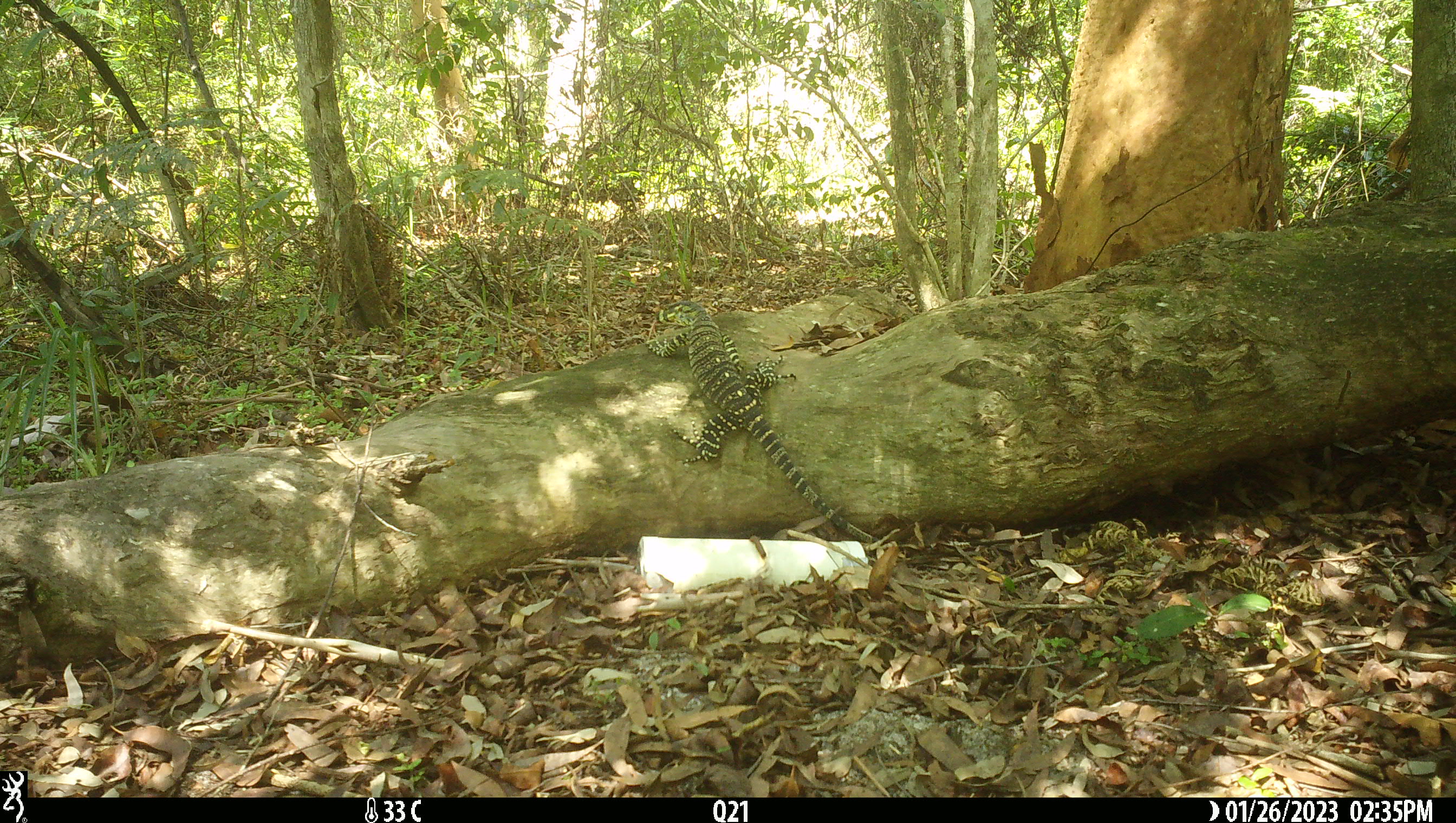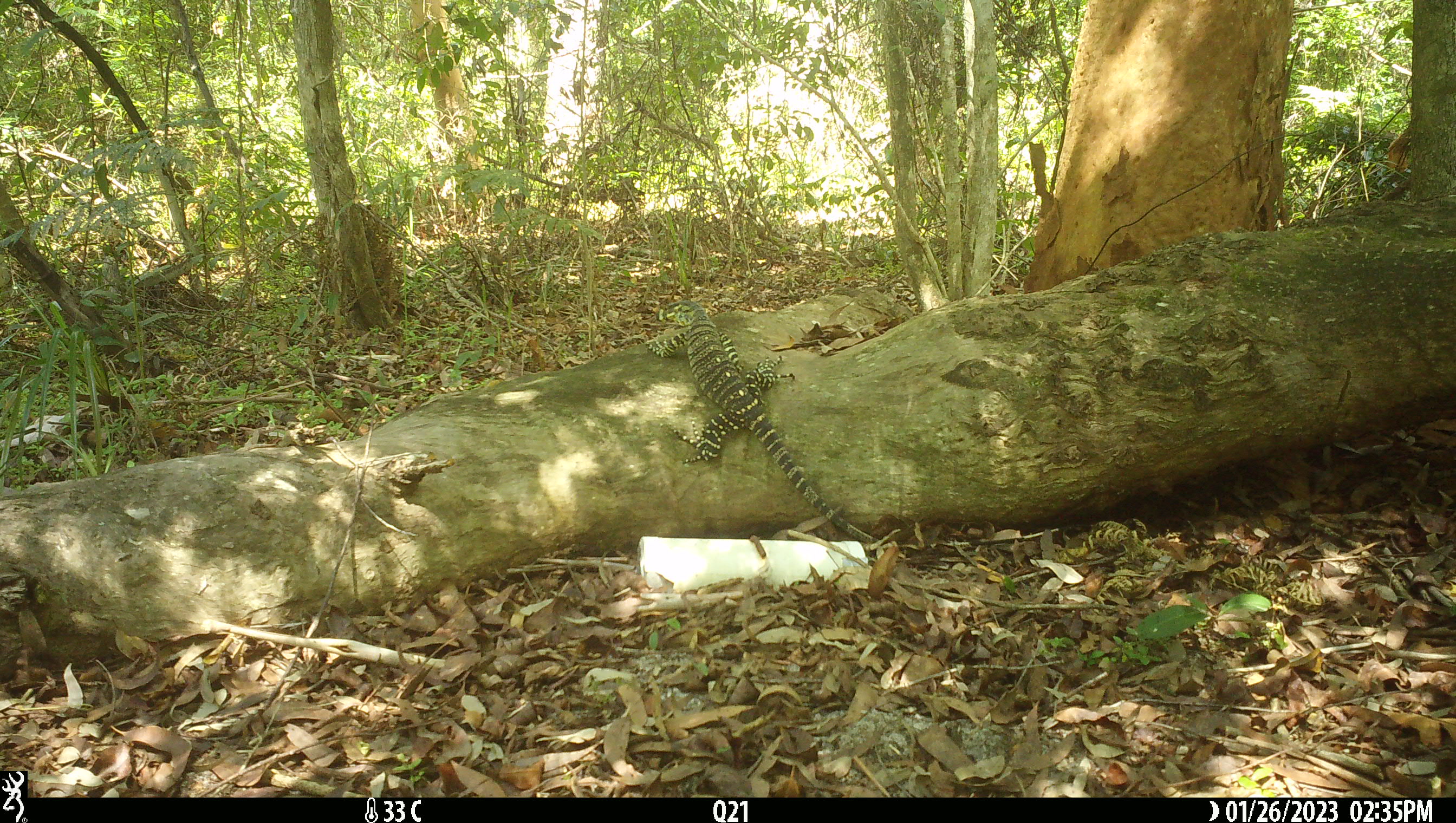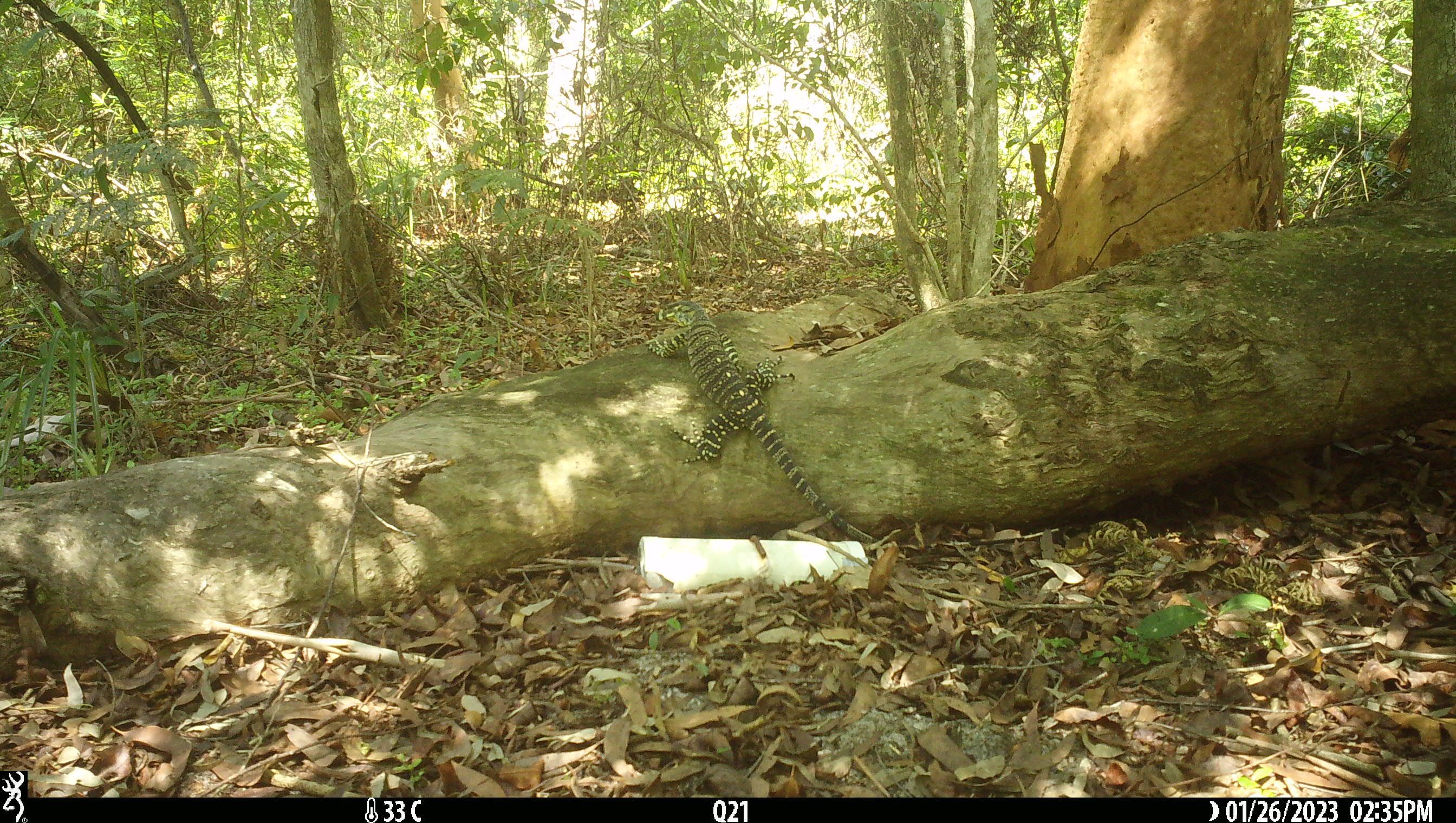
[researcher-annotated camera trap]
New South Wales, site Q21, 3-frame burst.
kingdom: Animalia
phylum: Chordata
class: Reptilia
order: Squamata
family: Varanidae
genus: Varanus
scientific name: Varanus varius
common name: lace monitor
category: goanna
Goanna (lace monitor) (Varanus varius).